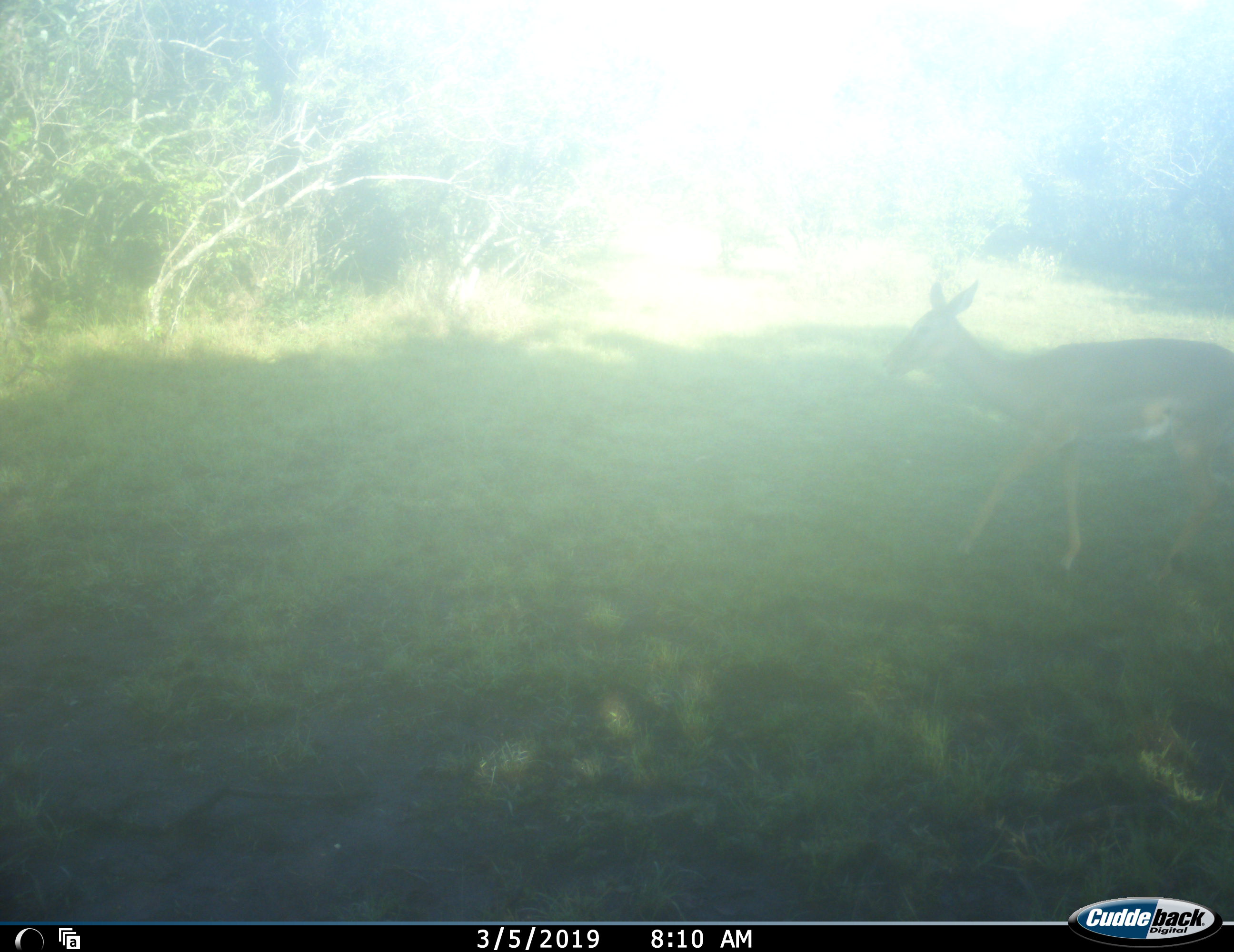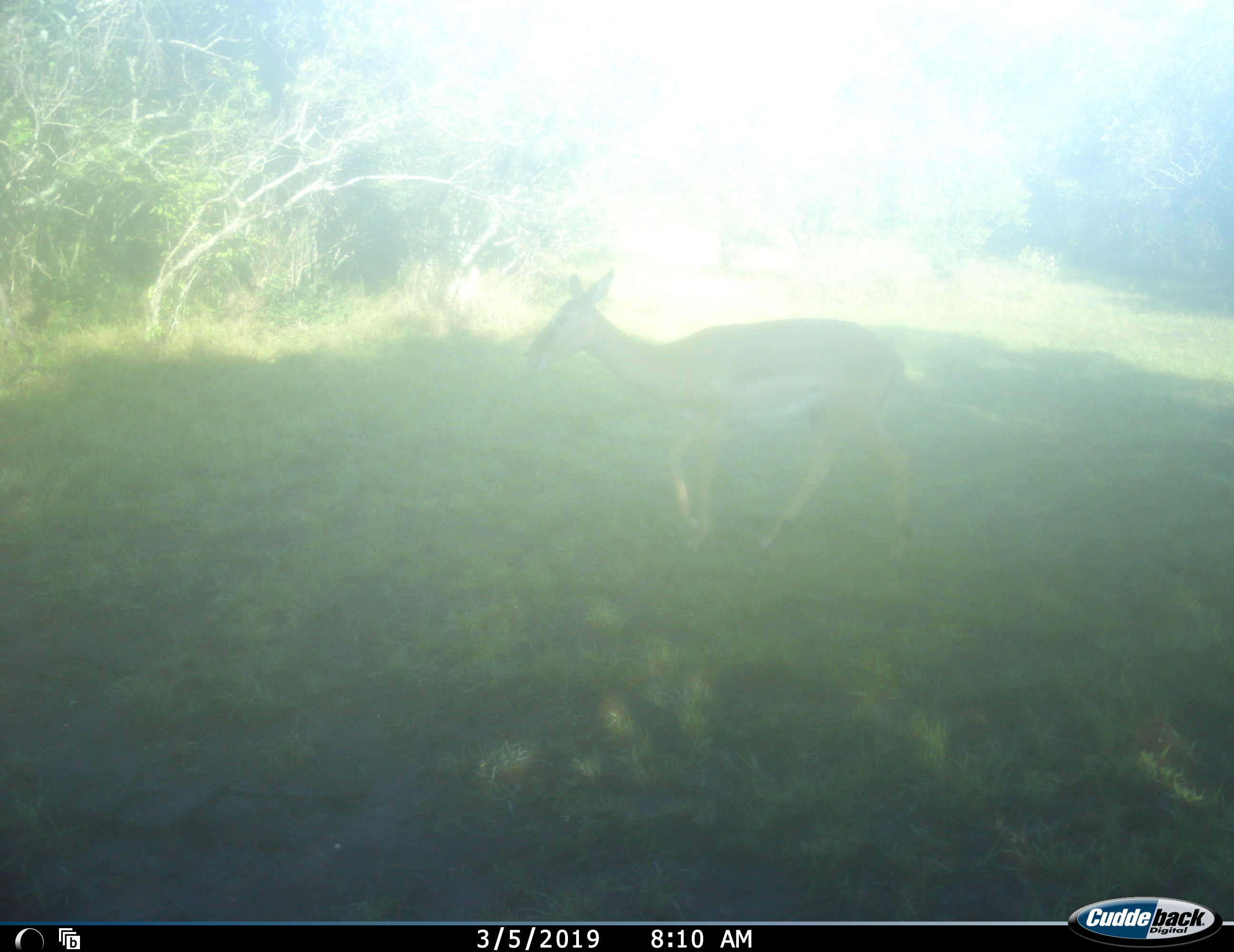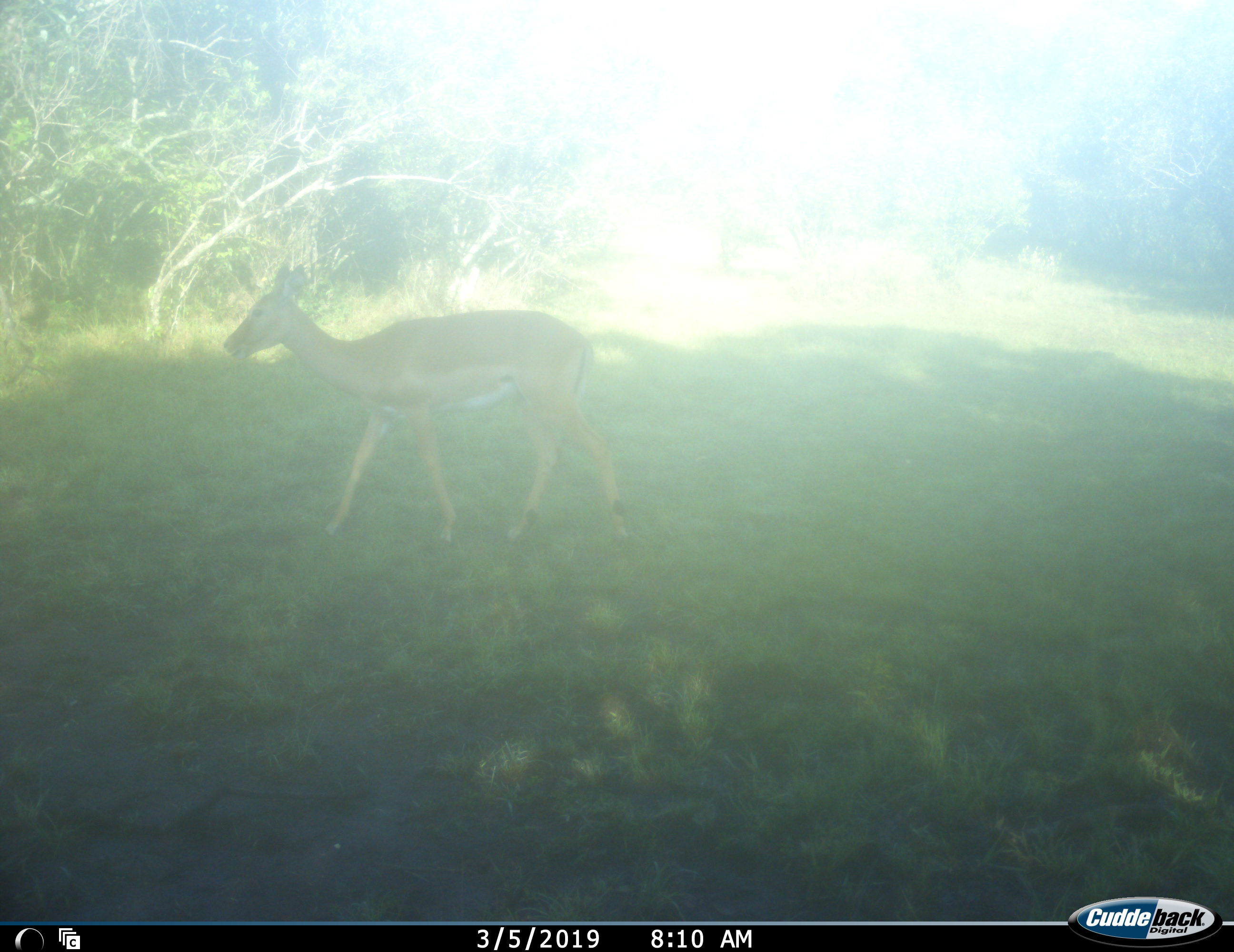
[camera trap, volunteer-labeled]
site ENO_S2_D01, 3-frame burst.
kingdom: Animalia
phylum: Chordata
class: Mammalia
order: Artiodactyla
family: Bovidae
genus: Aepyceros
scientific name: Aepyceros melampus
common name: impala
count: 1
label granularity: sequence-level